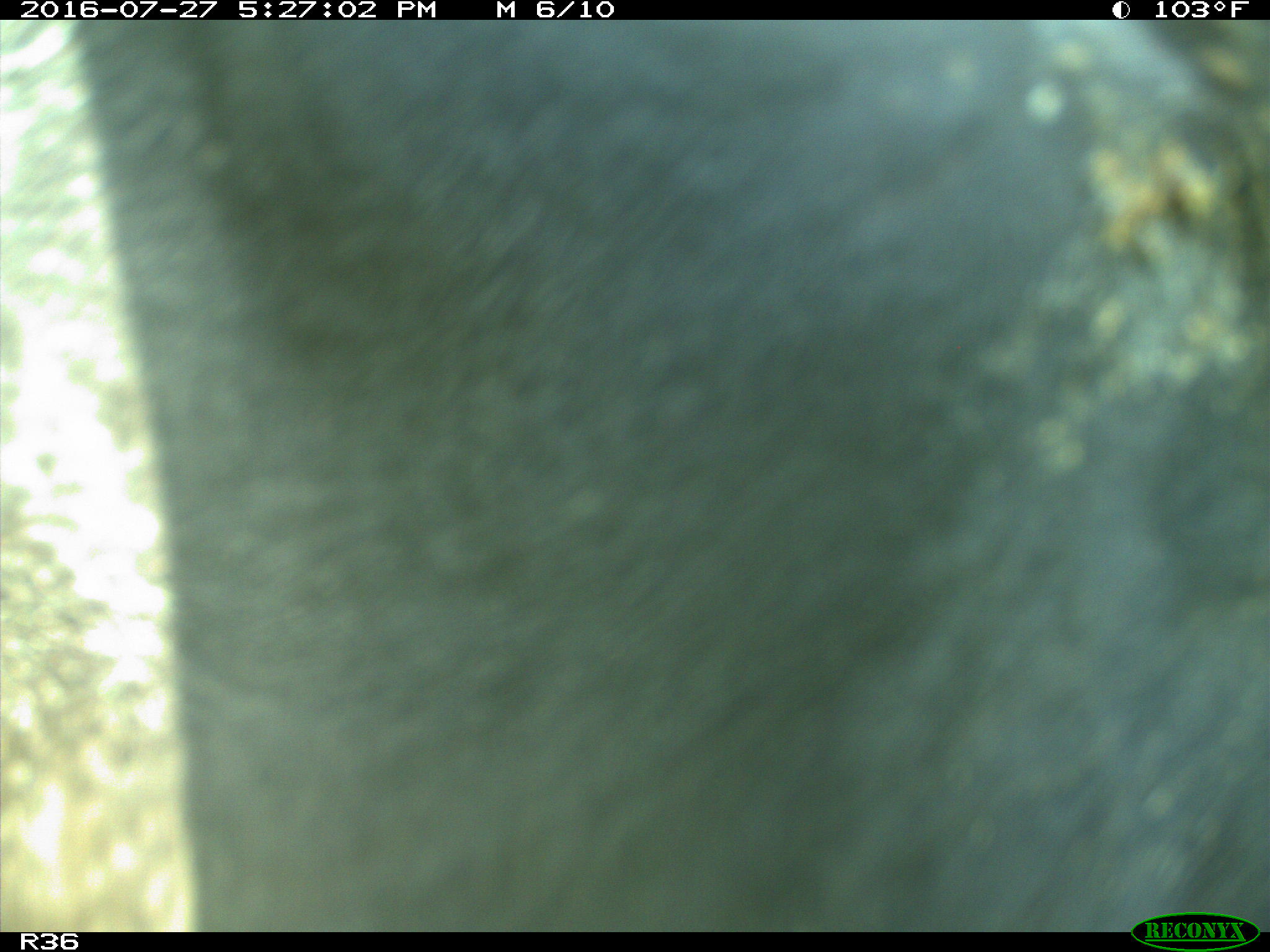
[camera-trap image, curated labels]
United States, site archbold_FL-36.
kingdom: Animalia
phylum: Chordata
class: Mammalia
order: Artiodactyla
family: Bovidae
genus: Bos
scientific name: Bos taurus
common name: domestic cow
Bos taurus (domestic cow).